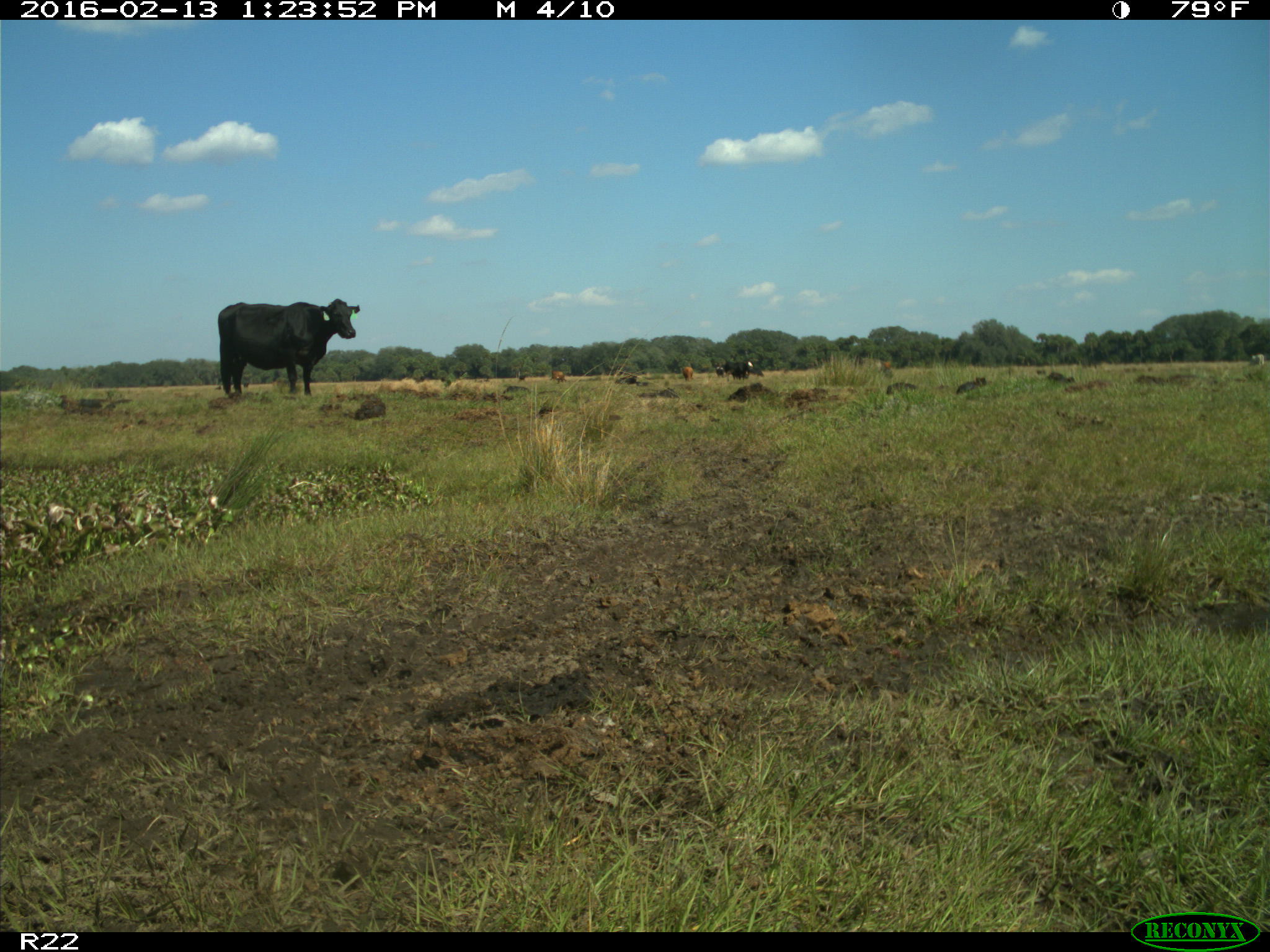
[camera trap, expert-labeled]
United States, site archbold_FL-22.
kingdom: Animalia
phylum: Chordata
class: Mammalia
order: Artiodactyla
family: Bovidae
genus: Bos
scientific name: Bos taurus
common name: domestic cow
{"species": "Bos taurus (domestic cow)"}